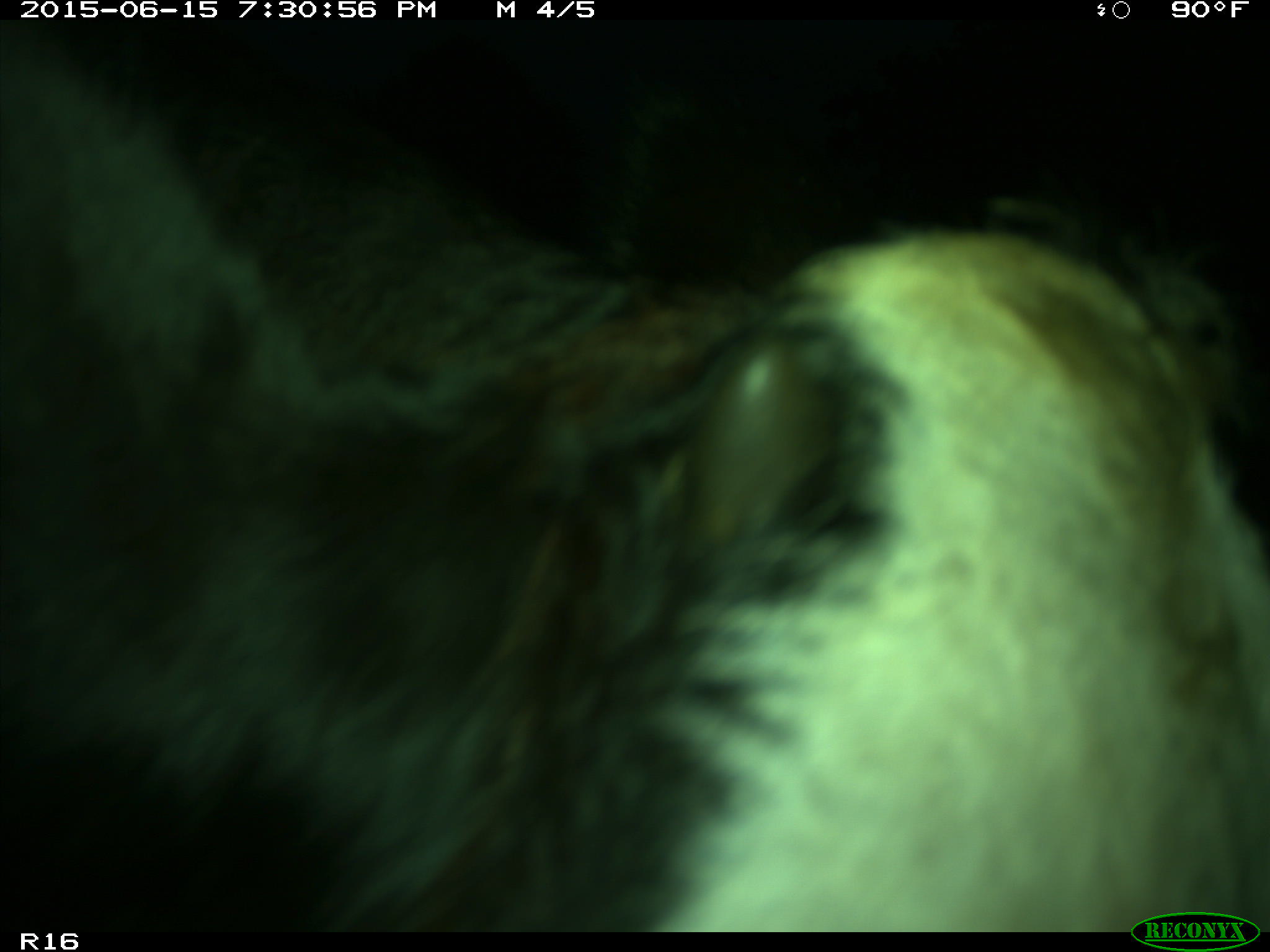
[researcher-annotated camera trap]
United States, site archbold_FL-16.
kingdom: Animalia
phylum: Chordata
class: Mammalia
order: Artiodactyla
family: Bovidae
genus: Bos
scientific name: Bos taurus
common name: domestic cow